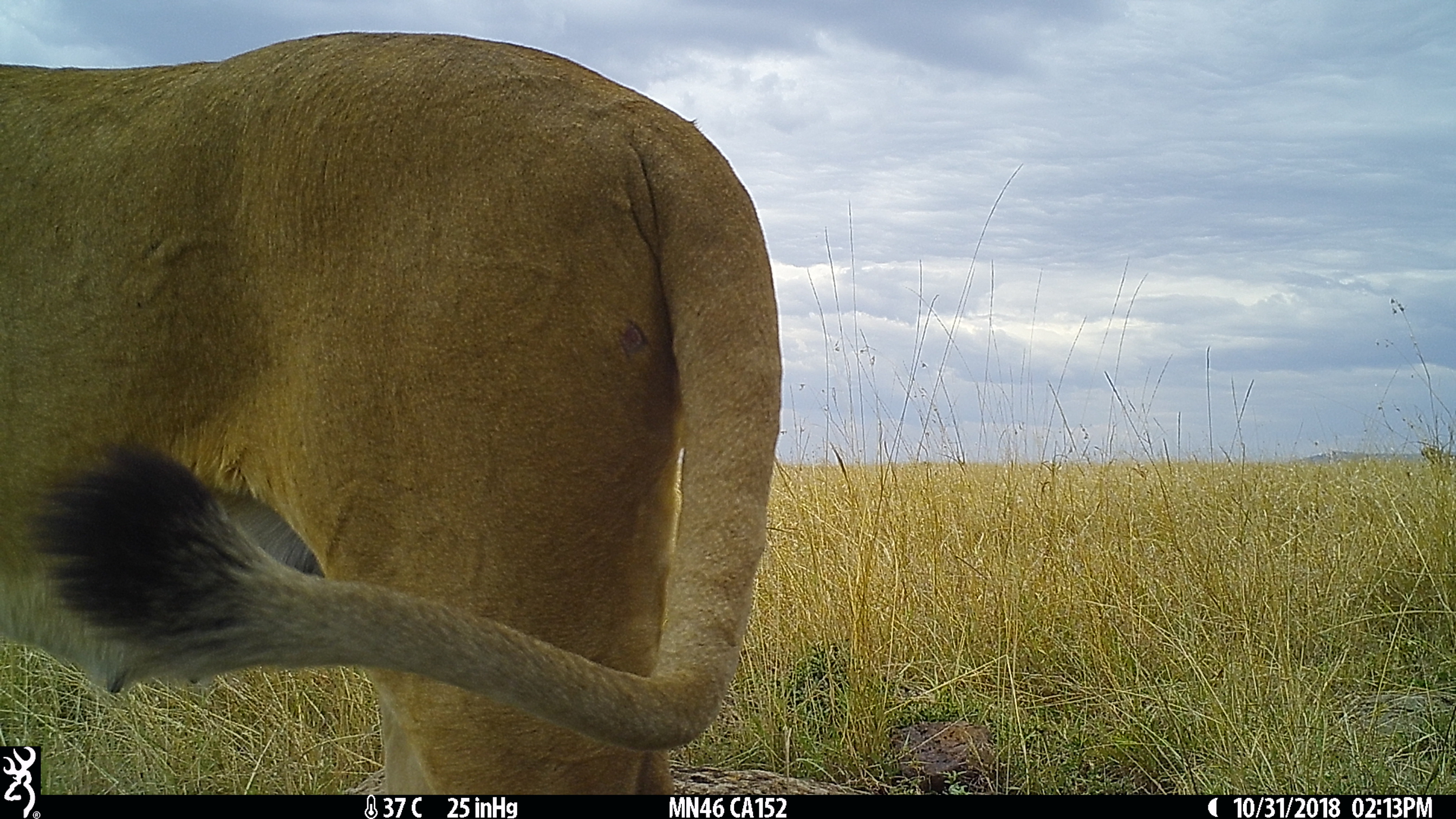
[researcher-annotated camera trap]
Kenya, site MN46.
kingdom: Animalia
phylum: Chordata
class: Mammalia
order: Carnivora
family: Felidae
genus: Panthera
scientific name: Panthera leo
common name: lion